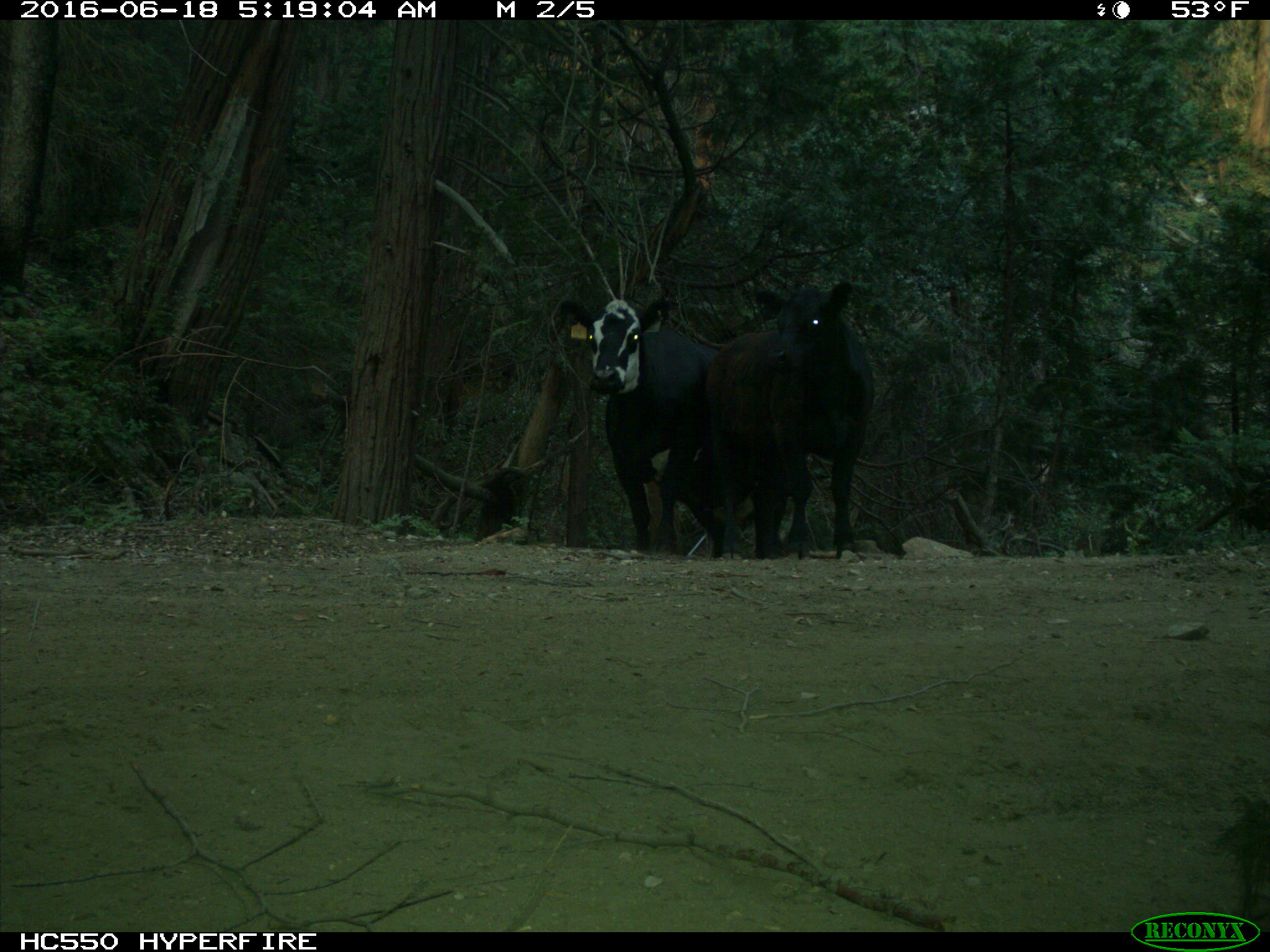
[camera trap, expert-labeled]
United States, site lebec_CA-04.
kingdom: Animalia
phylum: Chordata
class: Mammalia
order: Artiodactyla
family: Bovidae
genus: Bos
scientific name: Bos taurus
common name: domestic cow